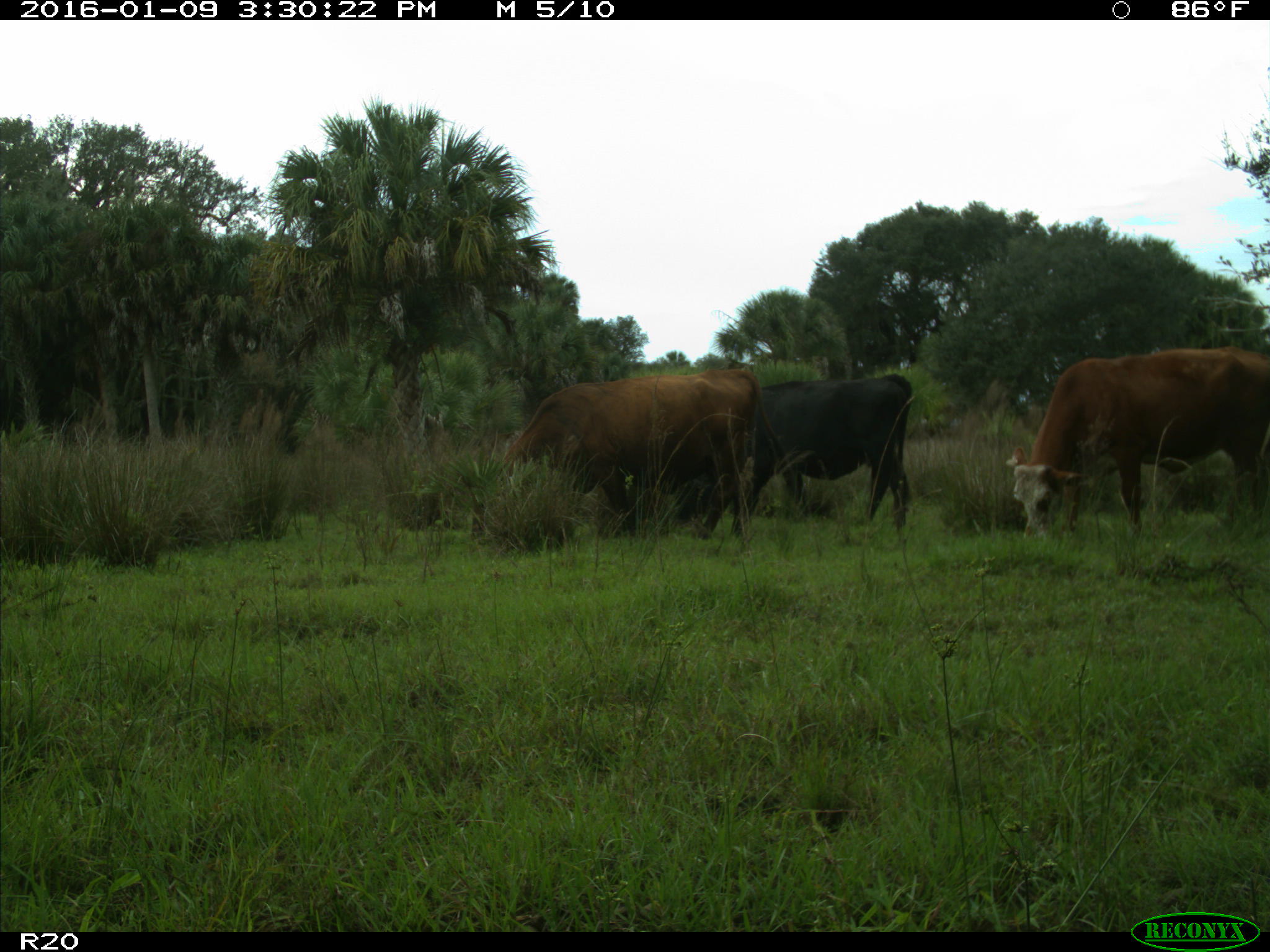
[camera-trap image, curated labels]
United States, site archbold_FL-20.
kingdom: Animalia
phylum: Chordata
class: Mammalia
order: Artiodactyla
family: Bovidae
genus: Bos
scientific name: Bos taurus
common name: domestic cow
Bos taurus (domestic cow).